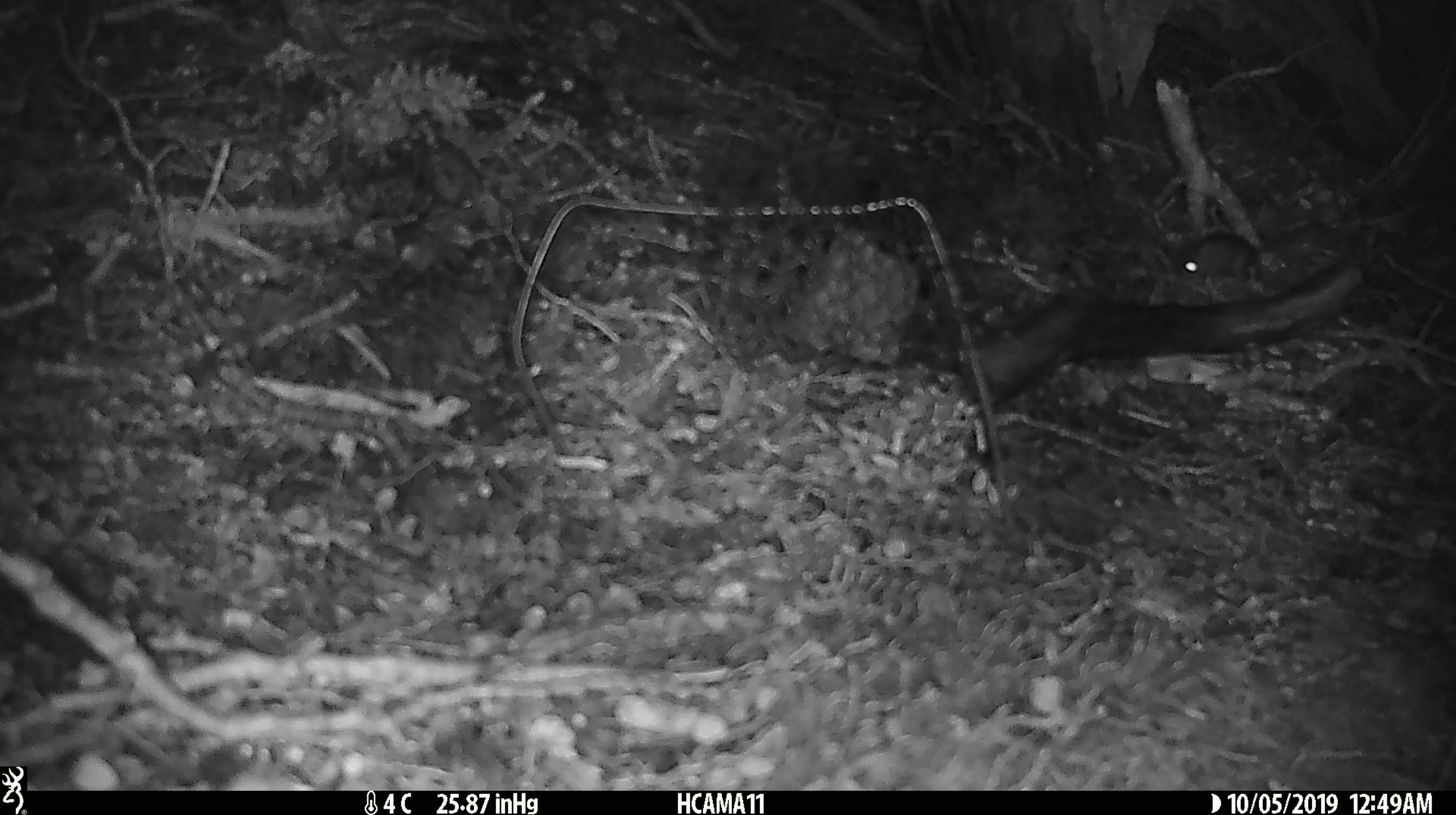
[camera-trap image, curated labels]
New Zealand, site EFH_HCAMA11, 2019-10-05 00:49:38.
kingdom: Animalia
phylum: Chordata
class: Mammalia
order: Rodentia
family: Muridae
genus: Mus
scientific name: Mus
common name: mouse